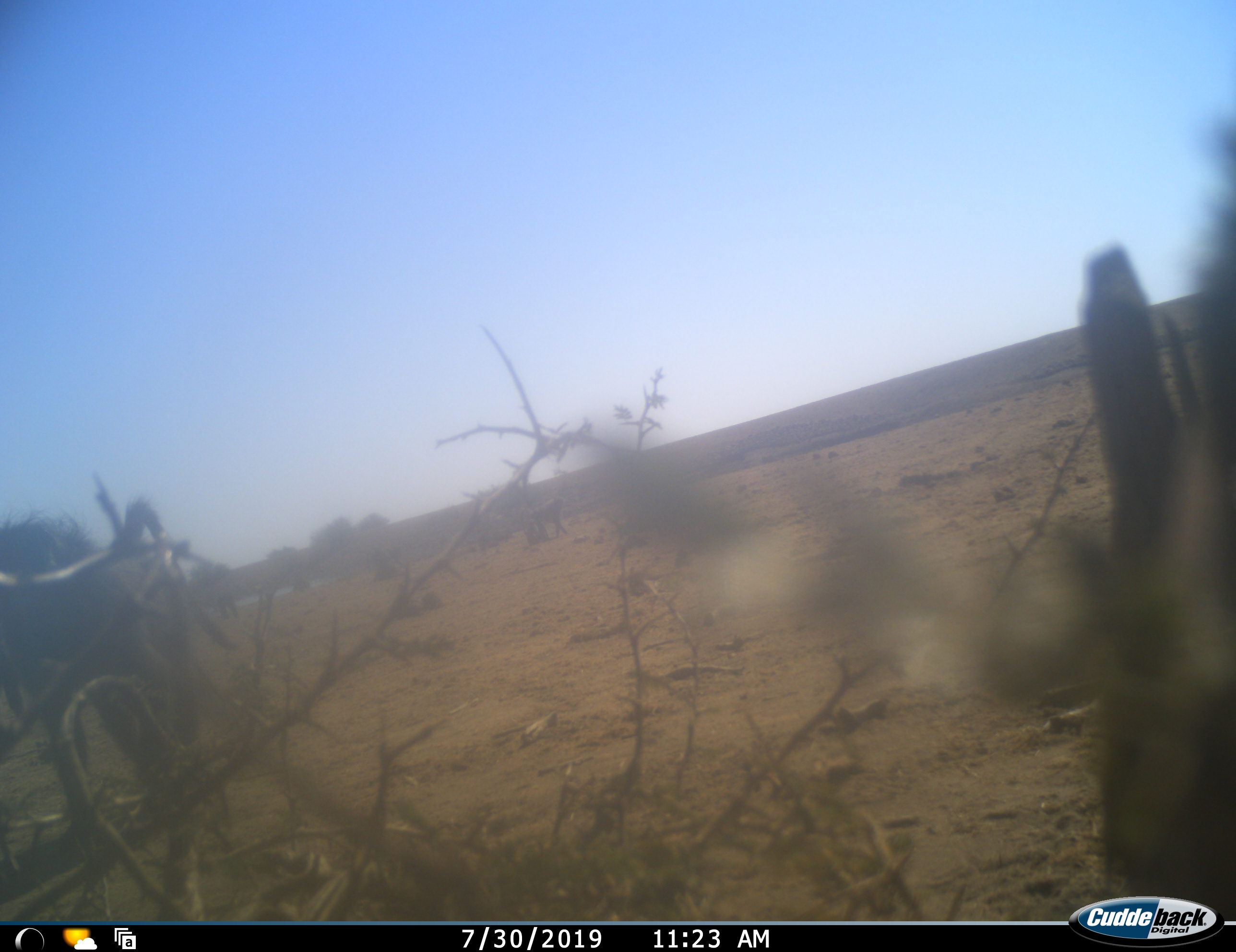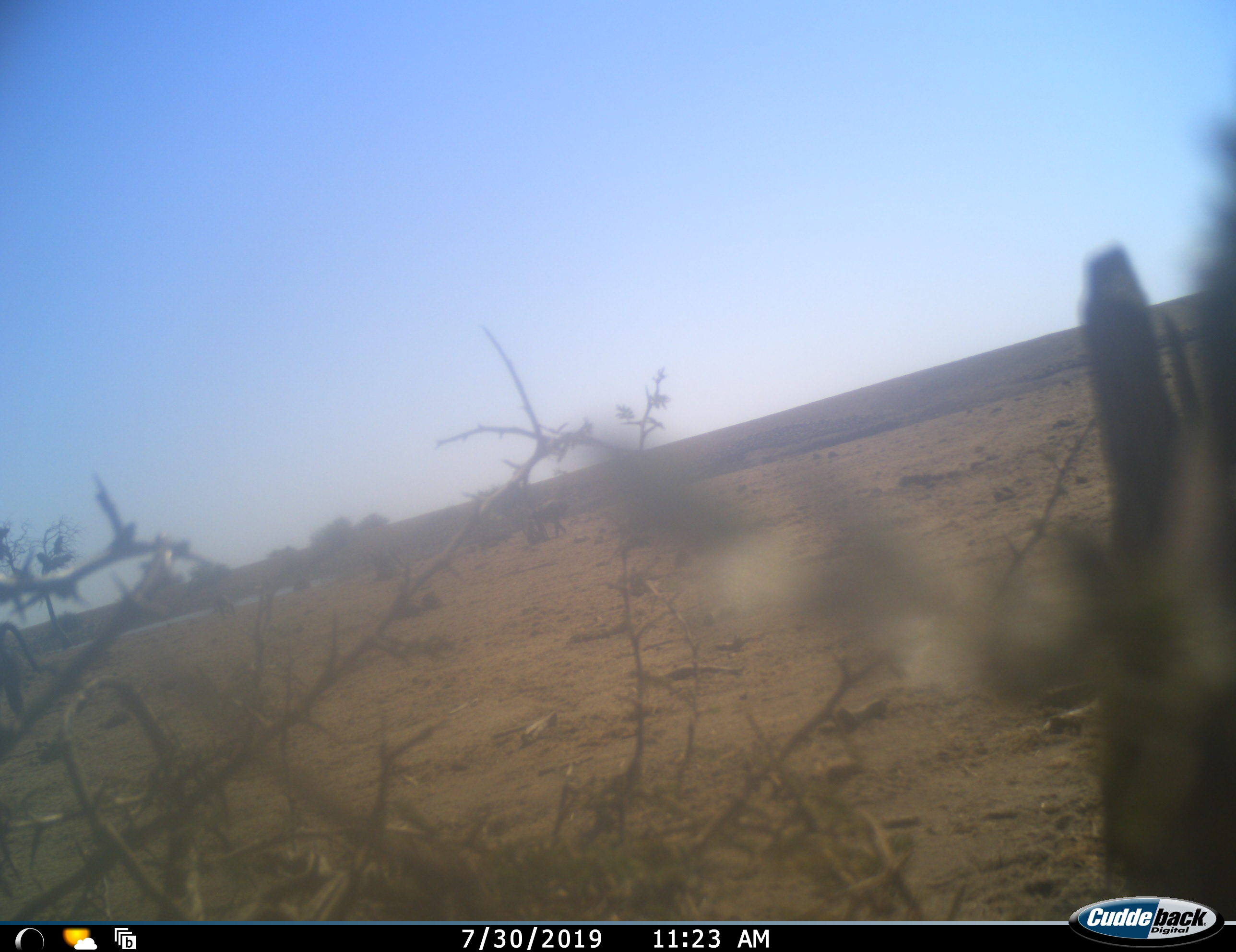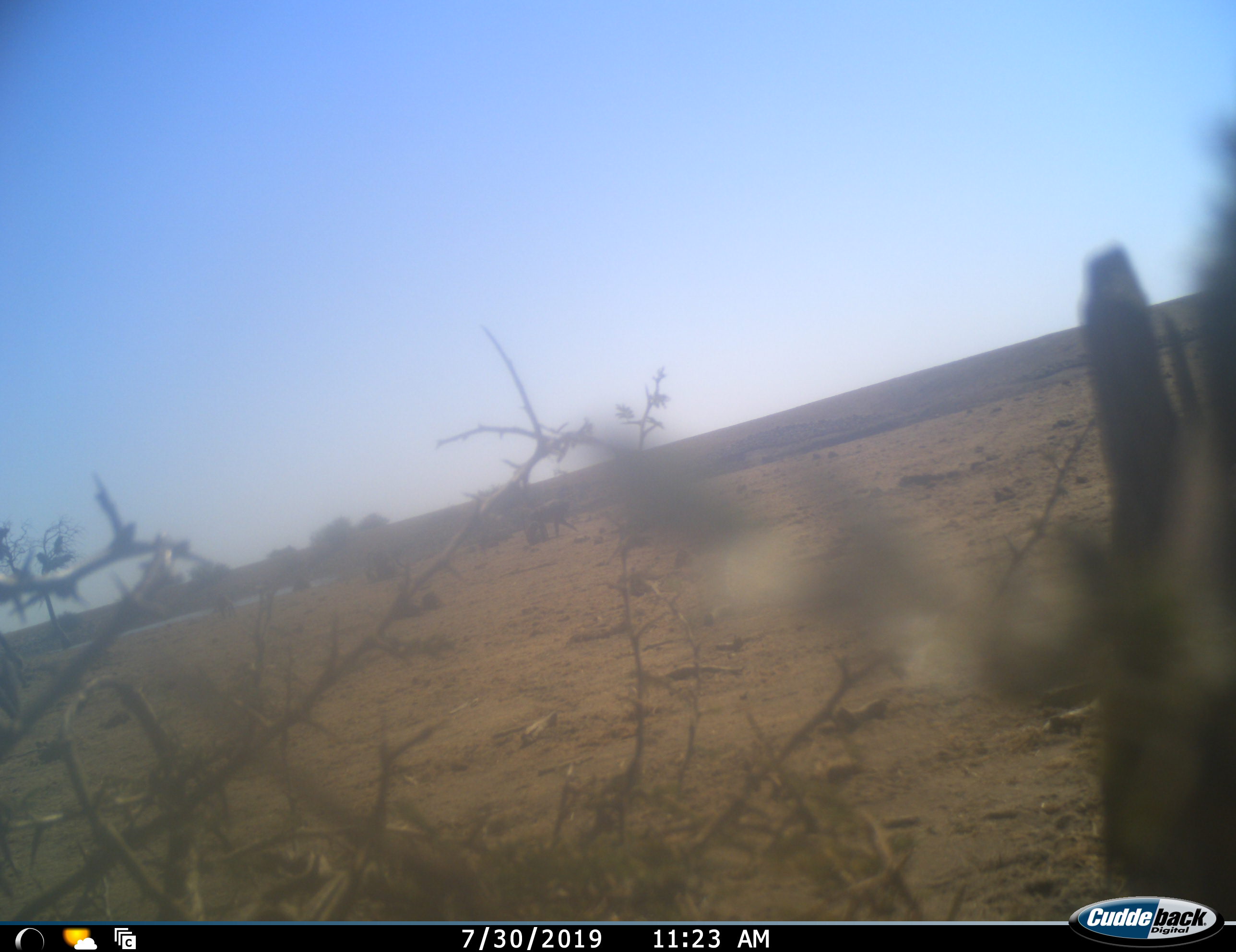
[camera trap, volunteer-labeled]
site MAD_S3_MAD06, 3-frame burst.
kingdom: Animalia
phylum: Chordata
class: Mammalia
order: Primates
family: Cercopithecidae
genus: Papio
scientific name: Papio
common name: baboon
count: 1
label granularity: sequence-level